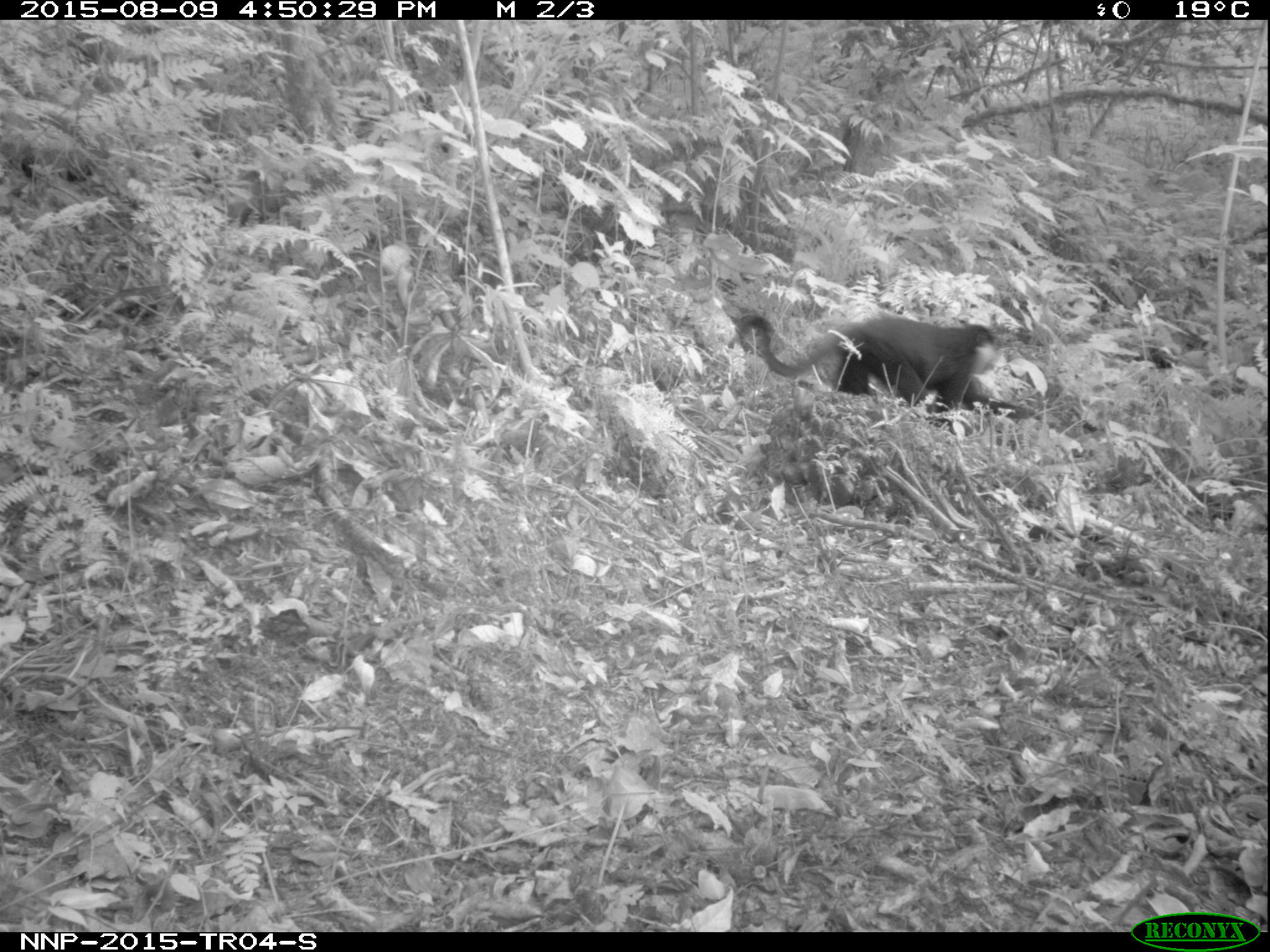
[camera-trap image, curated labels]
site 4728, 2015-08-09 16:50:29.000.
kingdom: Animalia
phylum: Chordata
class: Mammalia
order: Primates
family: Cercopithecidae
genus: Allochrocebus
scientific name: Allochrocebus lhoesti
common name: l'hoest's monkey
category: cercopithecus lhoesti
Cercopithecus lhoesti (l'hoest's monkey) (Allochrocebus lhoesti), count 1.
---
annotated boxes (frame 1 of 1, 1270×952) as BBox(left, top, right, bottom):
cercopithecus lhoesti: BBox(740, 314, 1035, 435)